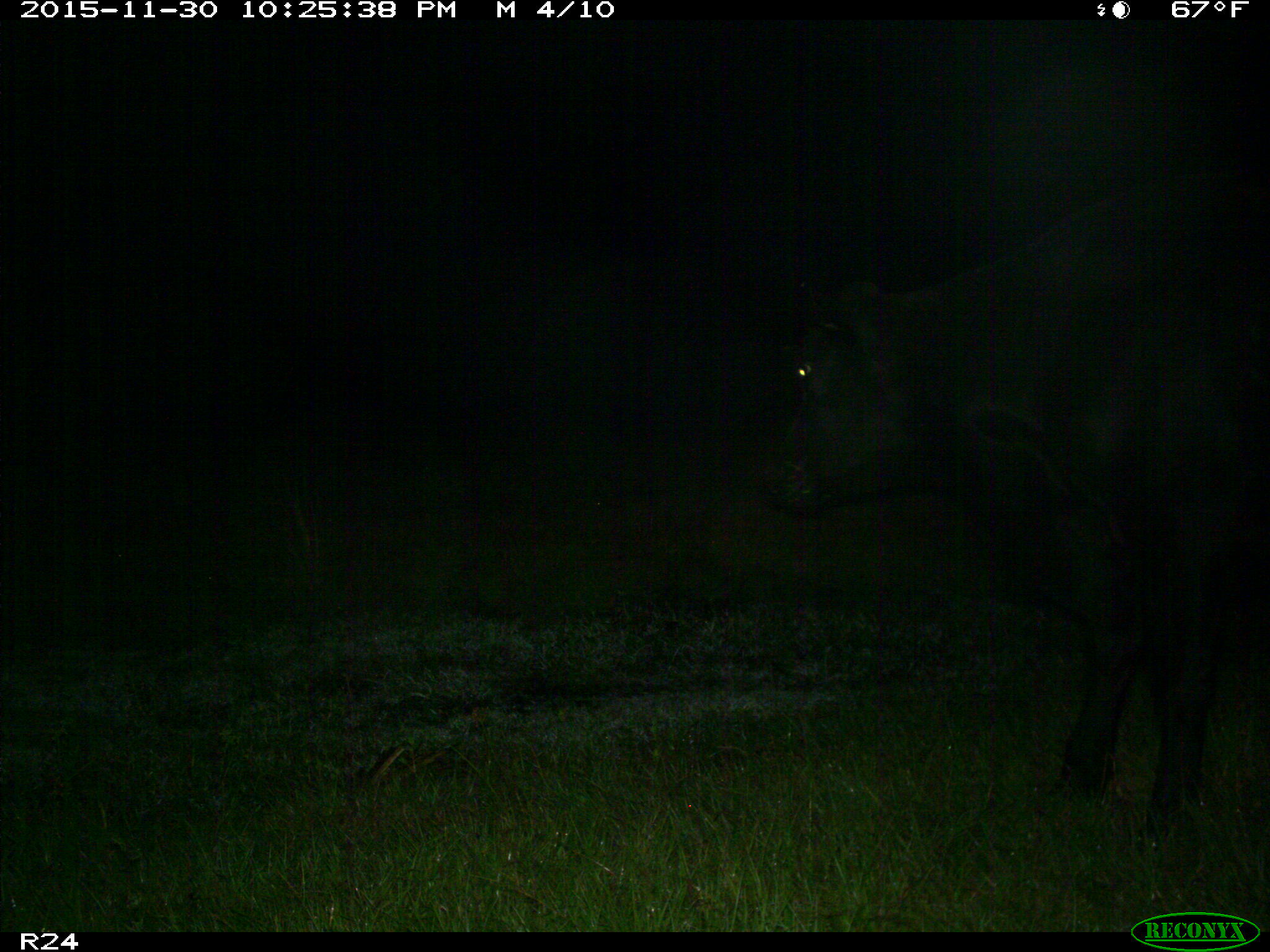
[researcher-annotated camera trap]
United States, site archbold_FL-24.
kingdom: Animalia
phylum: Chordata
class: Mammalia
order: Artiodactyla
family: Bovidae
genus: Bos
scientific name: Bos taurus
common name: domestic cow